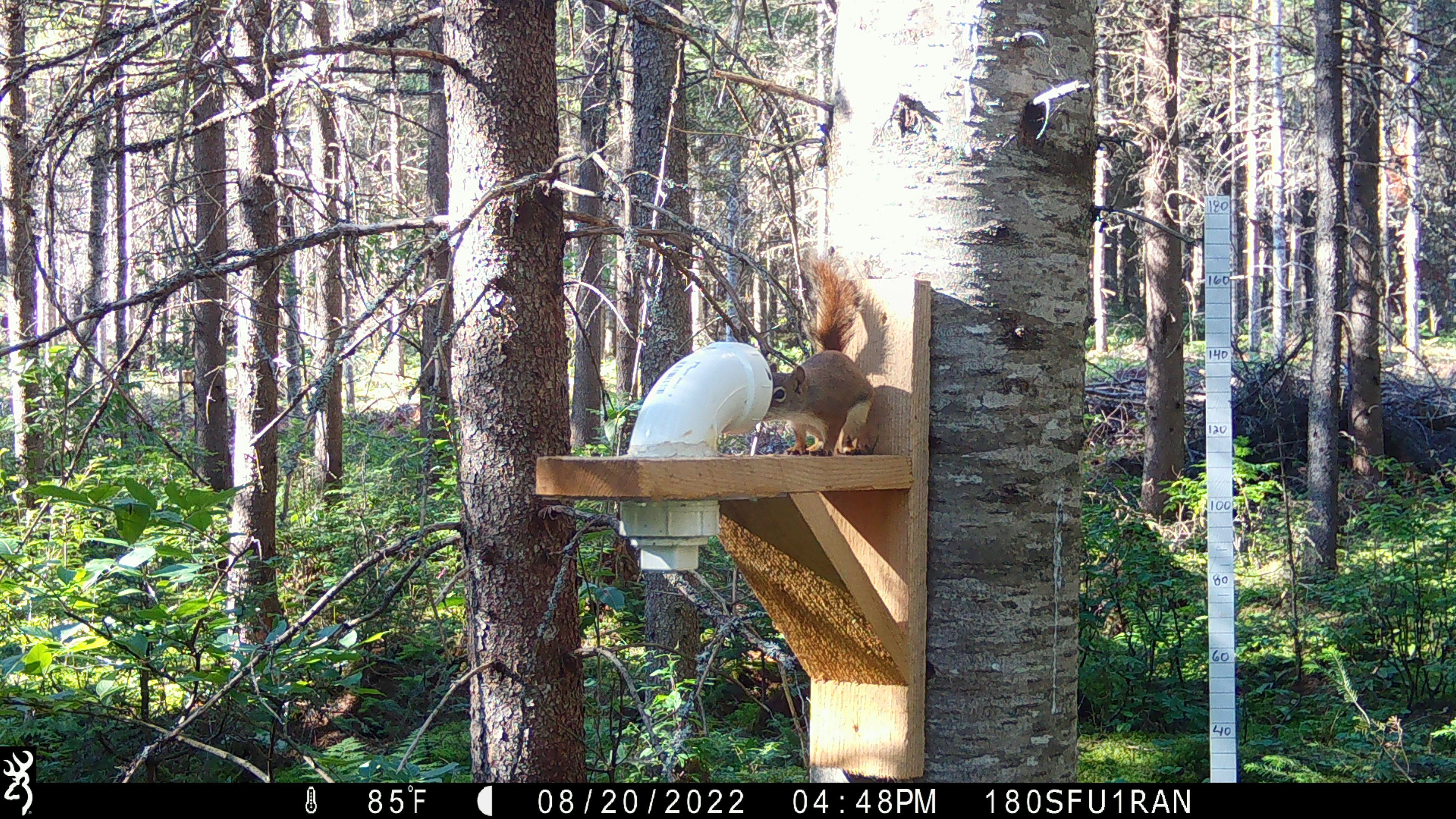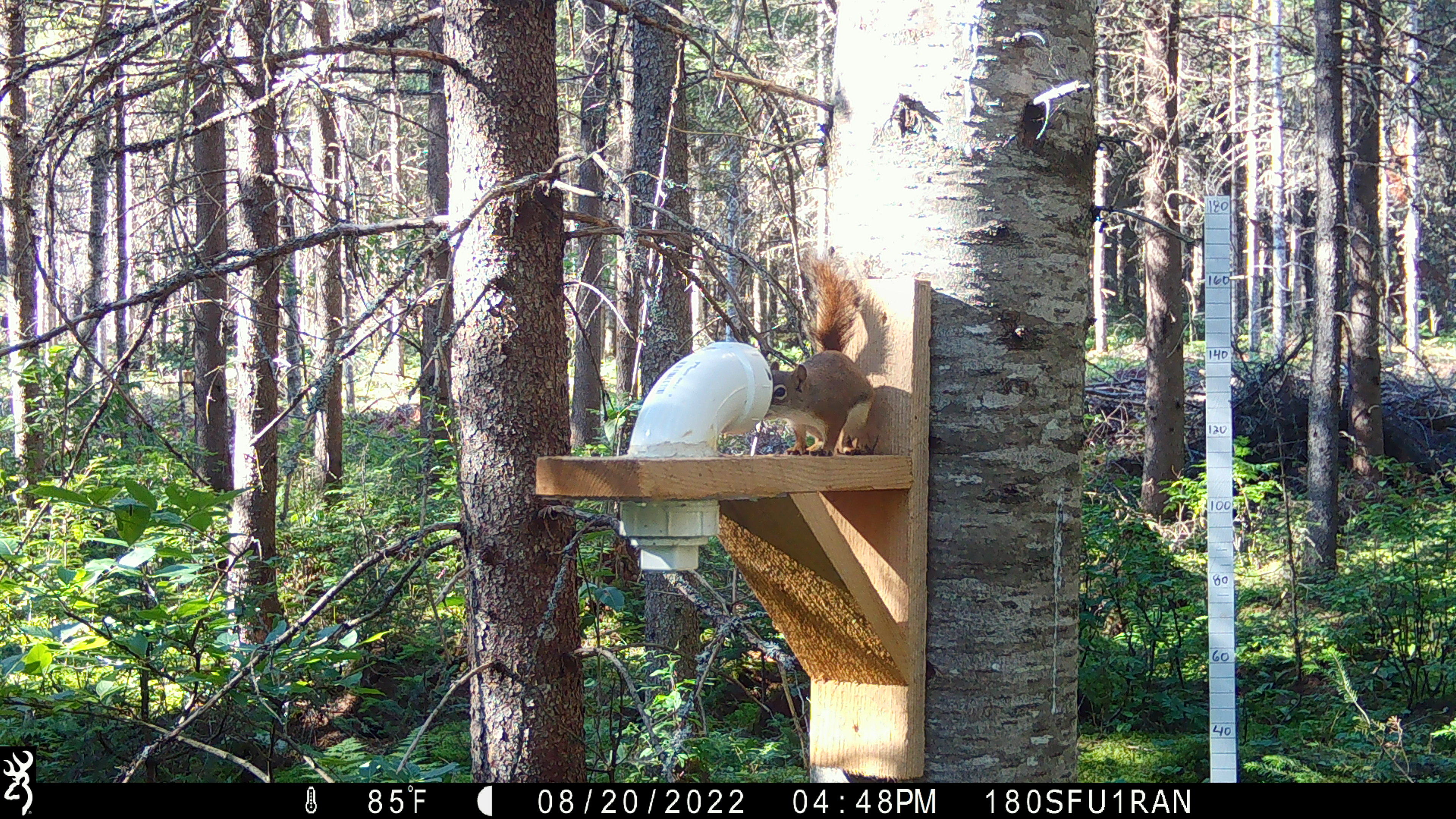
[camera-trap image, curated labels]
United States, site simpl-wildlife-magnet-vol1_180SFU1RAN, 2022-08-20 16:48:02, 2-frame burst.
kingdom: Animalia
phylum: Chordata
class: Mammalia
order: Rodentia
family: Sciuridae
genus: Tamiasciurus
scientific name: Tamiasciurus hudsonicus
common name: red squirrel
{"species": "red squirrel (Tamiasciurus hudsonicus)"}